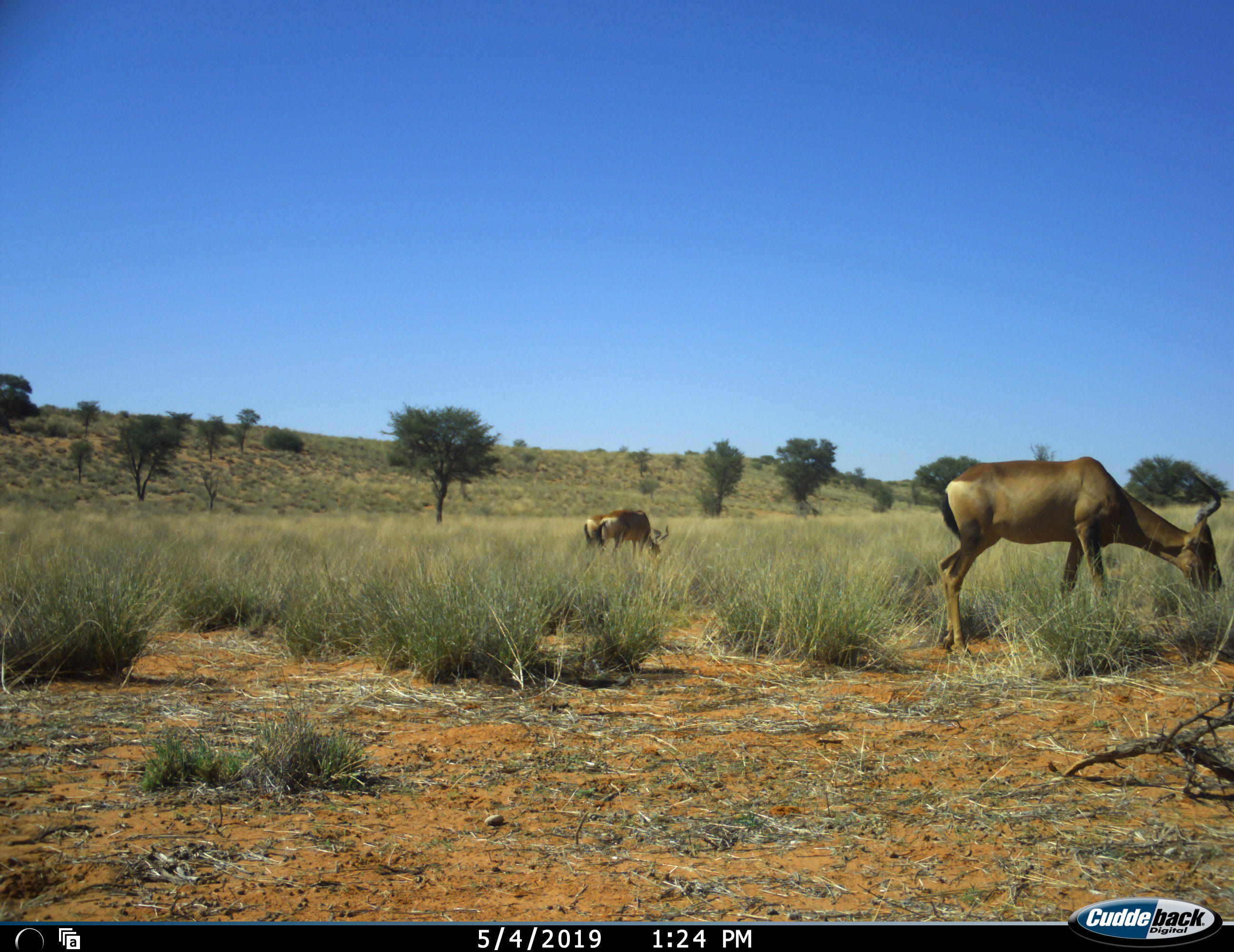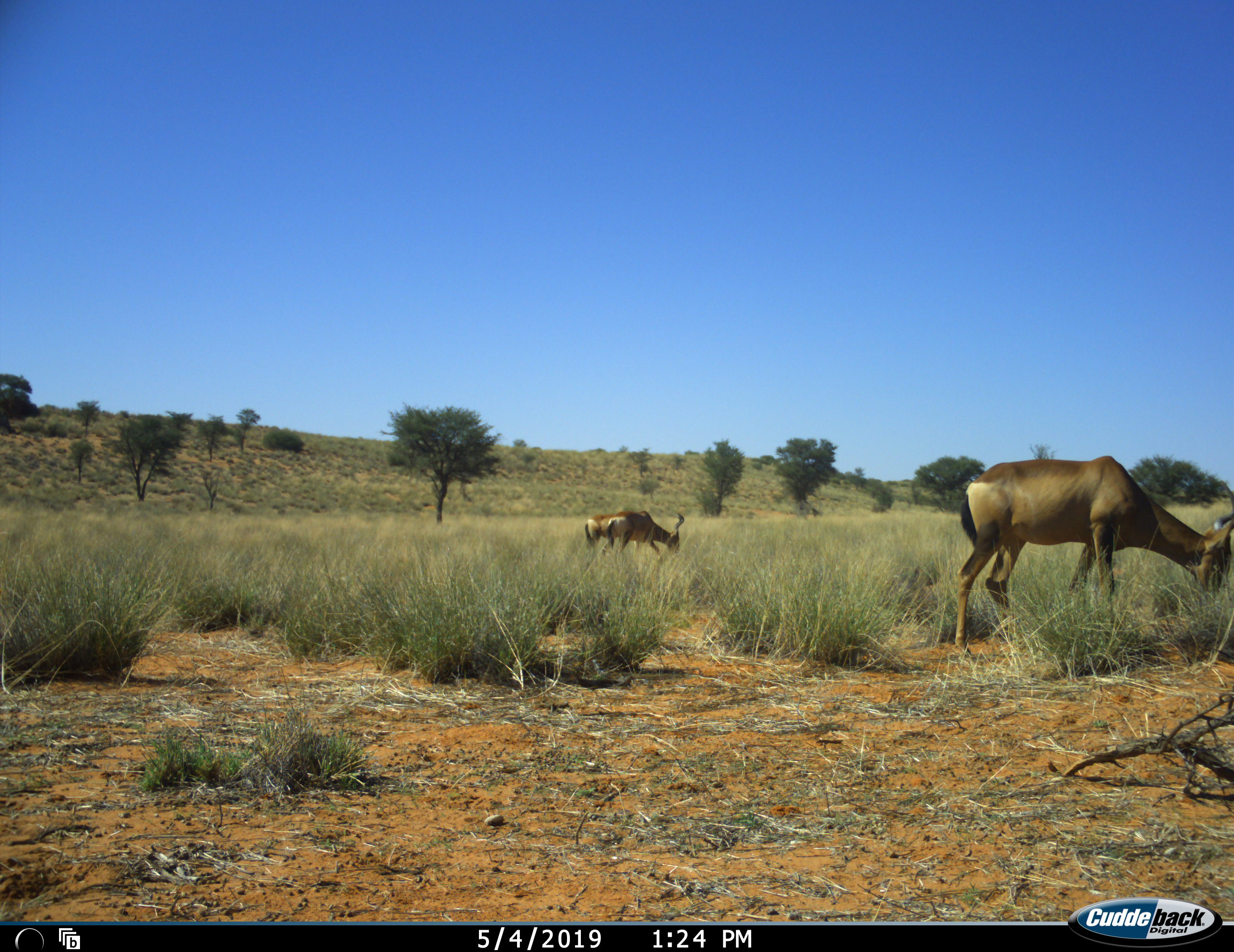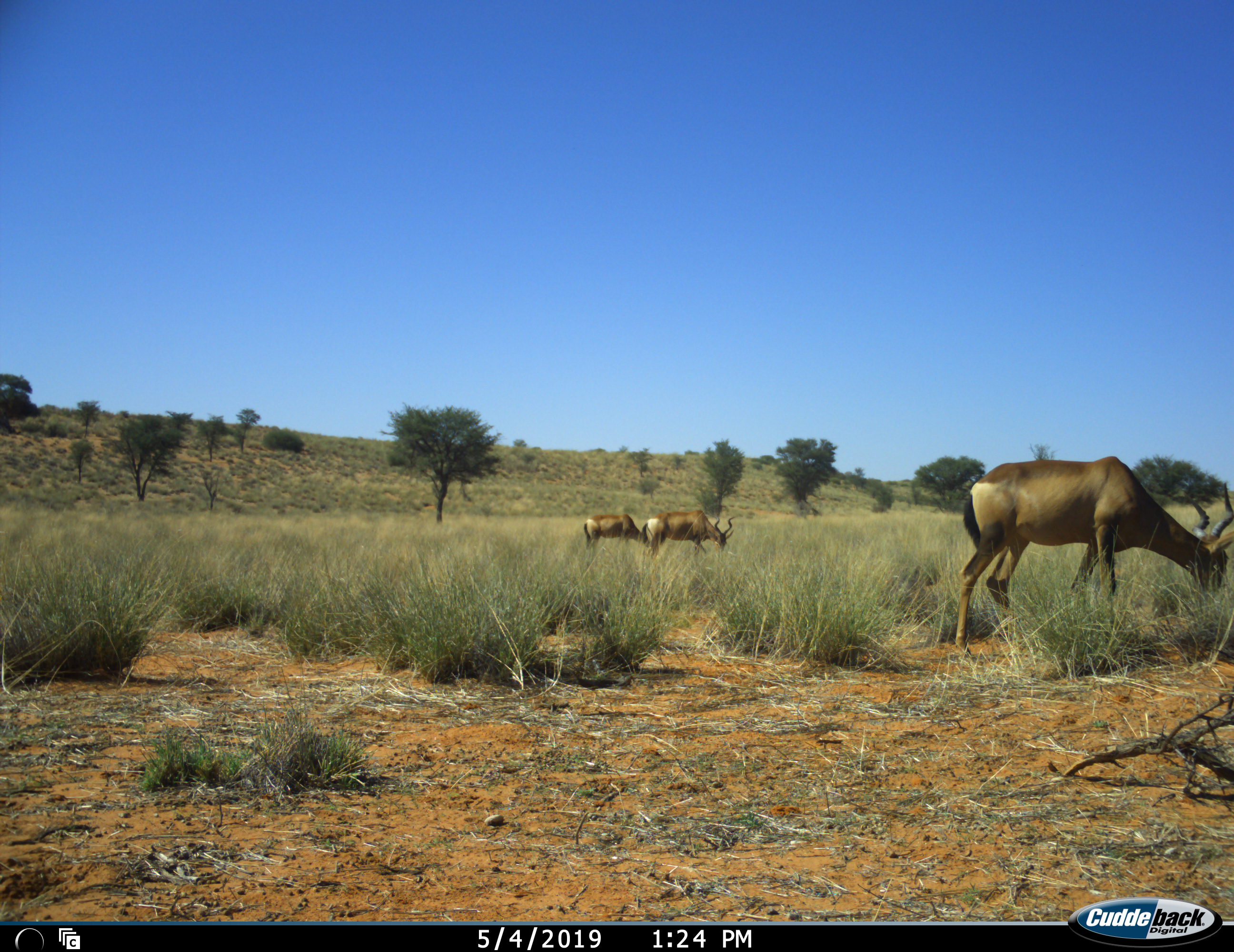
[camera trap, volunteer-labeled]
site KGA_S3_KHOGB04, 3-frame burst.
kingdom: Animalia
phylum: Chordata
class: Mammalia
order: Artiodactyla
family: Bovidae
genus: Alcelaphus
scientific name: Alcelaphus buselaphus caama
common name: red hartebeest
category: hartebeestred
Hartebeestred (red hartebeest) (Alcelaphus buselaphus caama), count 3. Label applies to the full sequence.